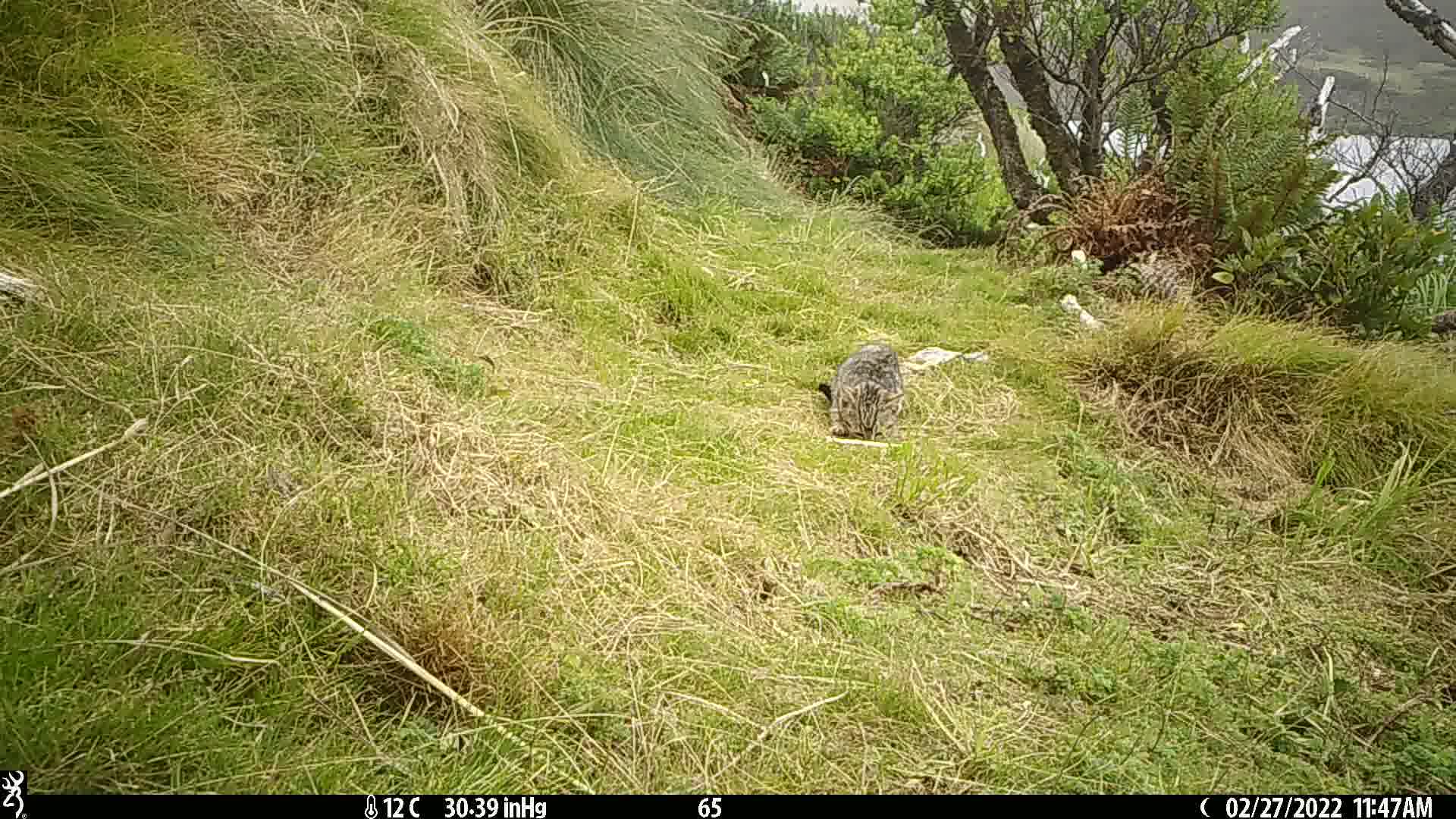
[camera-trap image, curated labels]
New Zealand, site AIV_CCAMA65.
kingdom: Animalia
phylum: Chordata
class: Mammalia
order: Carnivora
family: Felidae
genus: Felis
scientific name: Felis catus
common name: domestic cat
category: cat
Cat (domestic cat) (Felis catus).